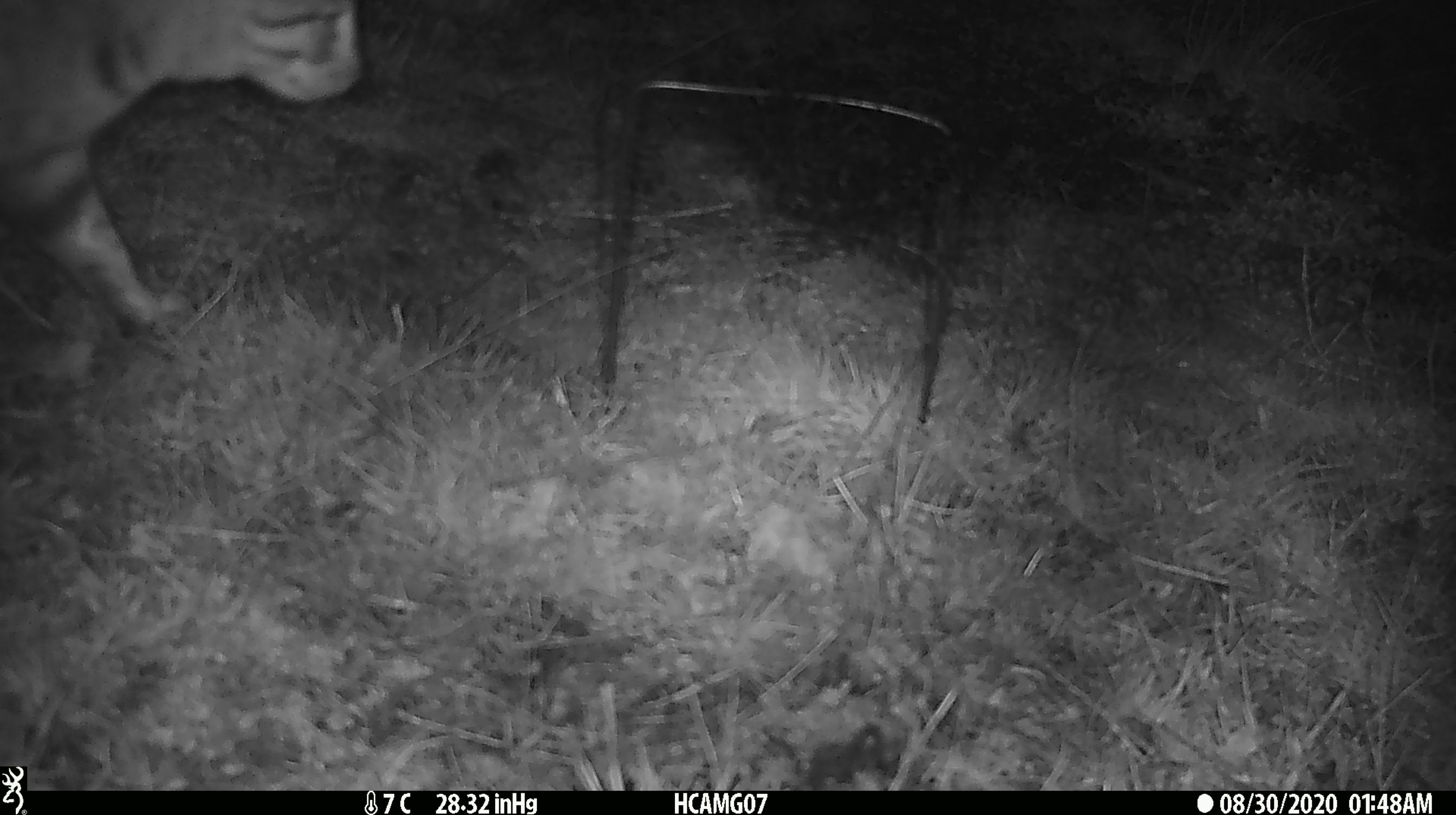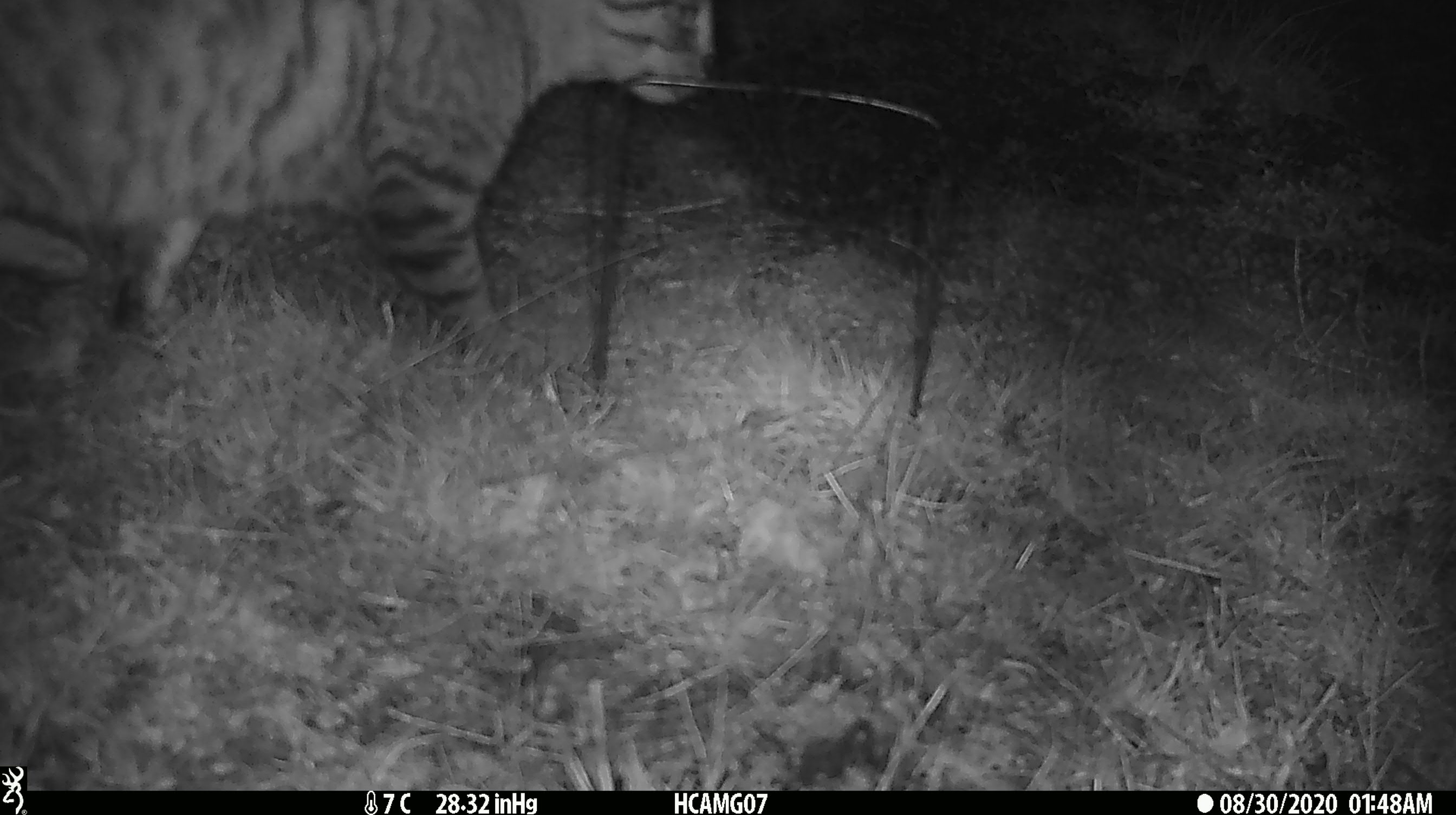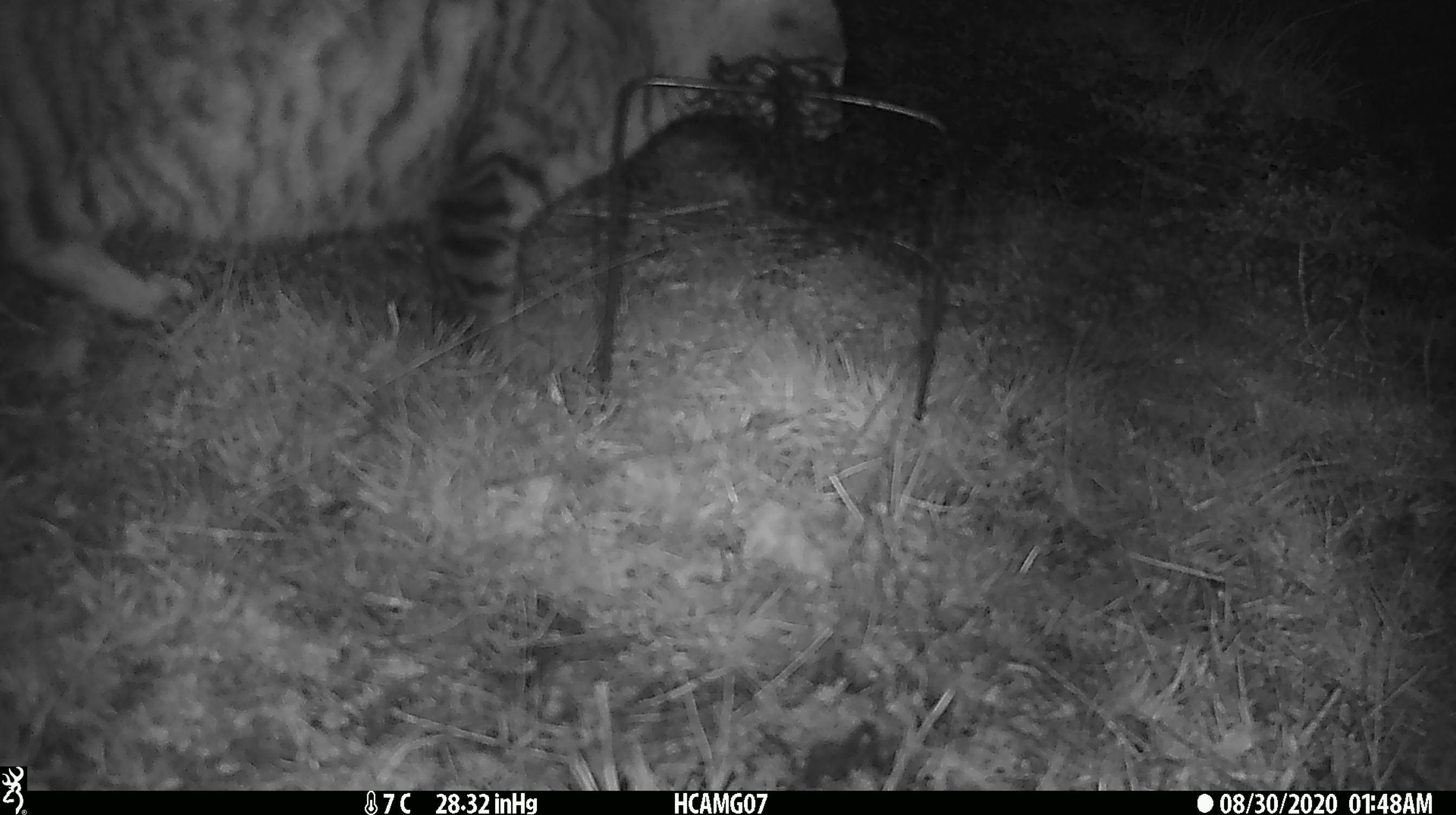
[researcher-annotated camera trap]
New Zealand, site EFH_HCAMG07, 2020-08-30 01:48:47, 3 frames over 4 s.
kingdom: Animalia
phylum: Chordata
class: Mammalia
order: Carnivora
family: Felidae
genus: Felis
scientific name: Felis catus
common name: domestic cat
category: cat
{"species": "cat (domestic cat) (Felis catus)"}